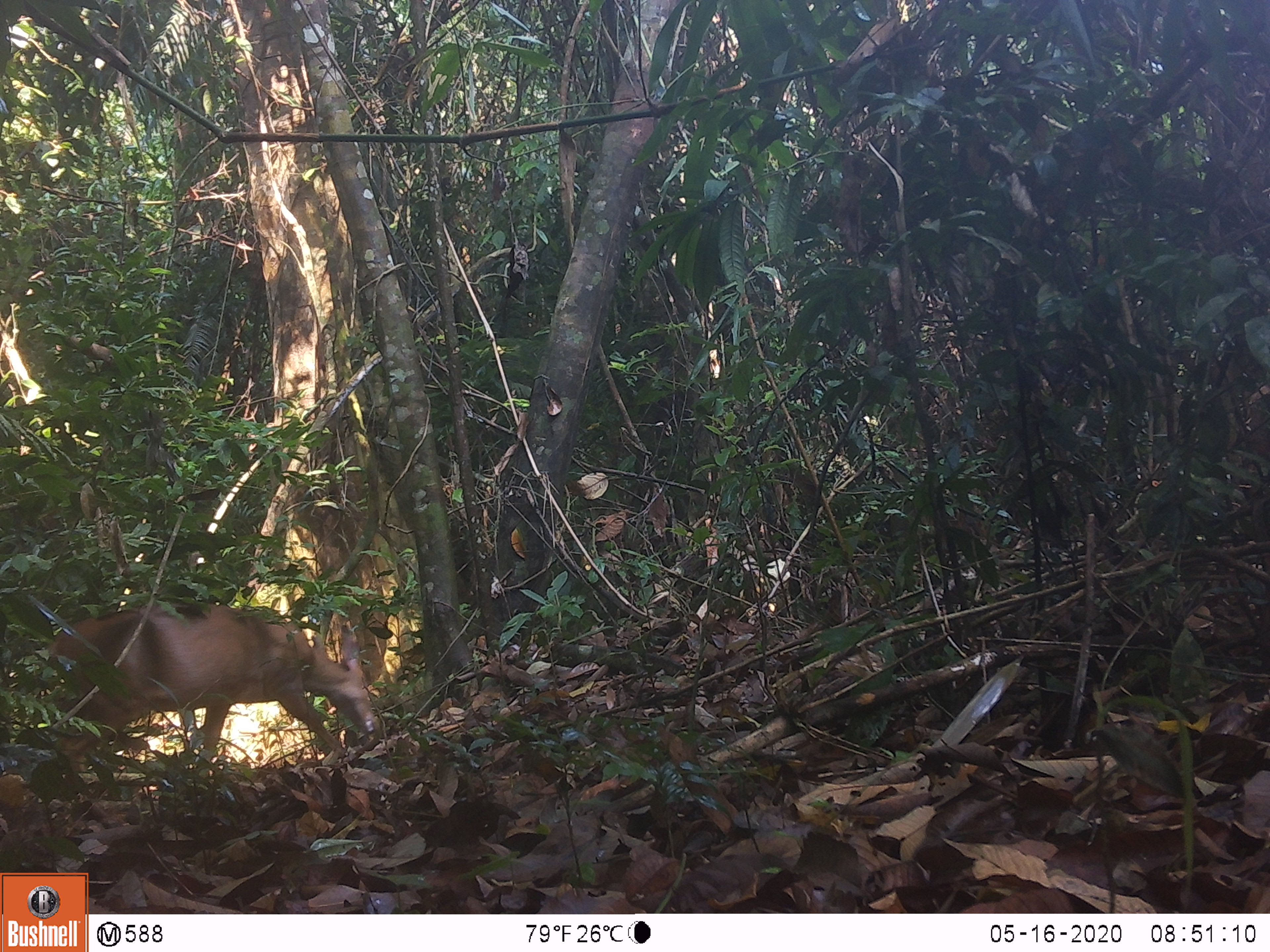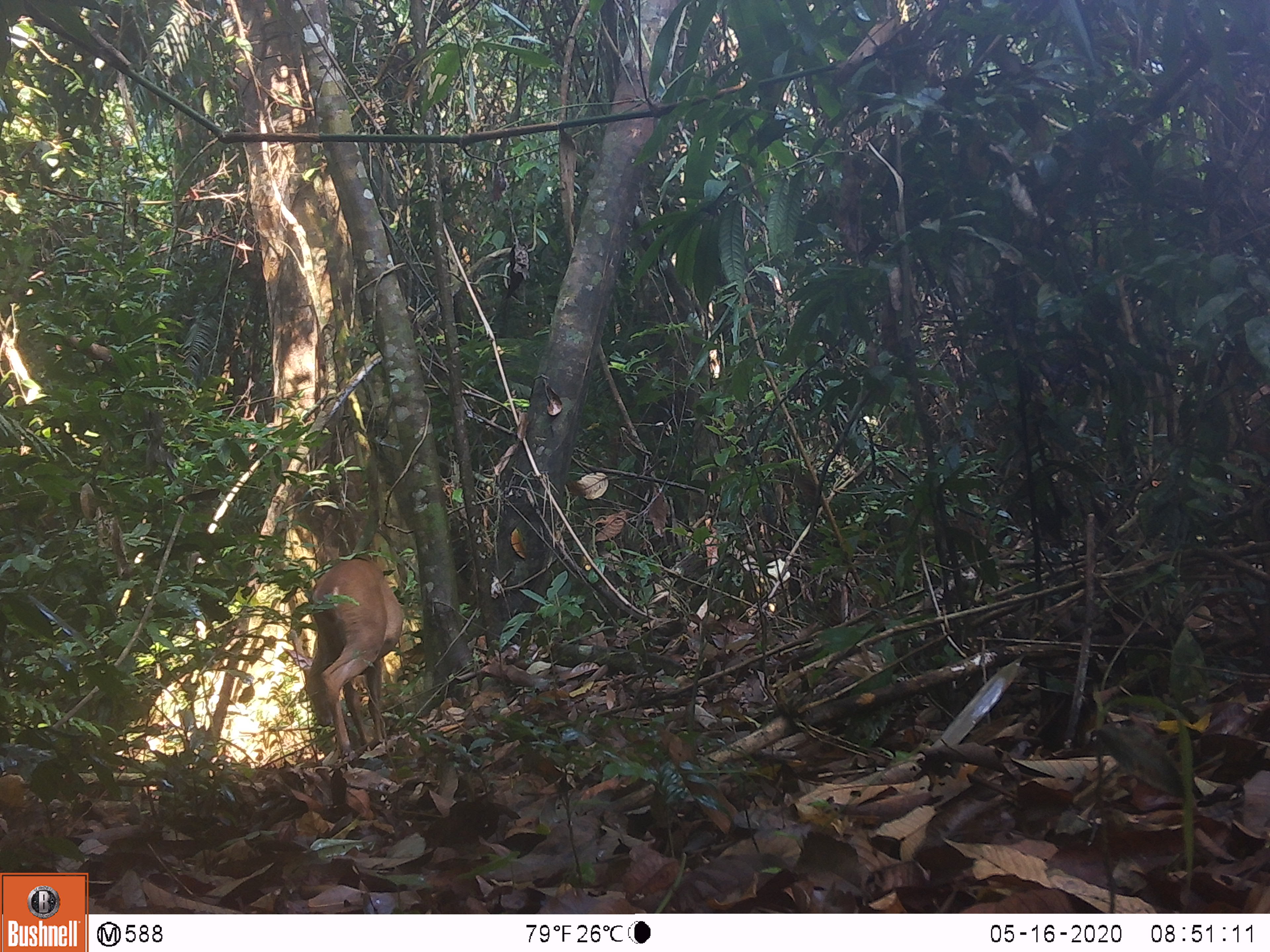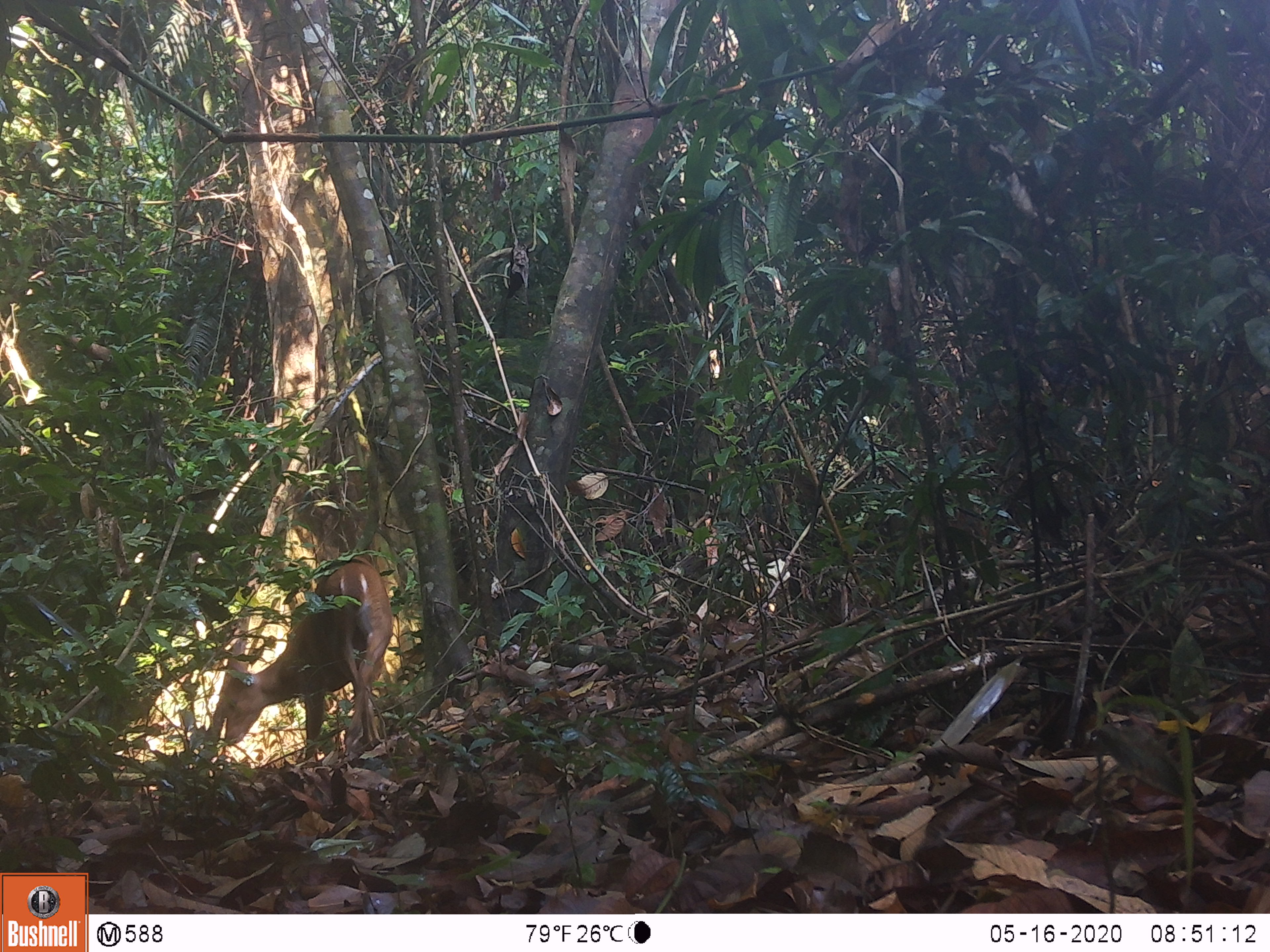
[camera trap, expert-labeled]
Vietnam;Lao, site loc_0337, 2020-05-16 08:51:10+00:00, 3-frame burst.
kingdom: Animalia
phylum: Chordata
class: Mammalia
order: Artiodactyla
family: Cervidae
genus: Muntiacus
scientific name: Muntiacus vuquangensis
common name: large-antlered muntjac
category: large antlered muntjac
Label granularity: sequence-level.